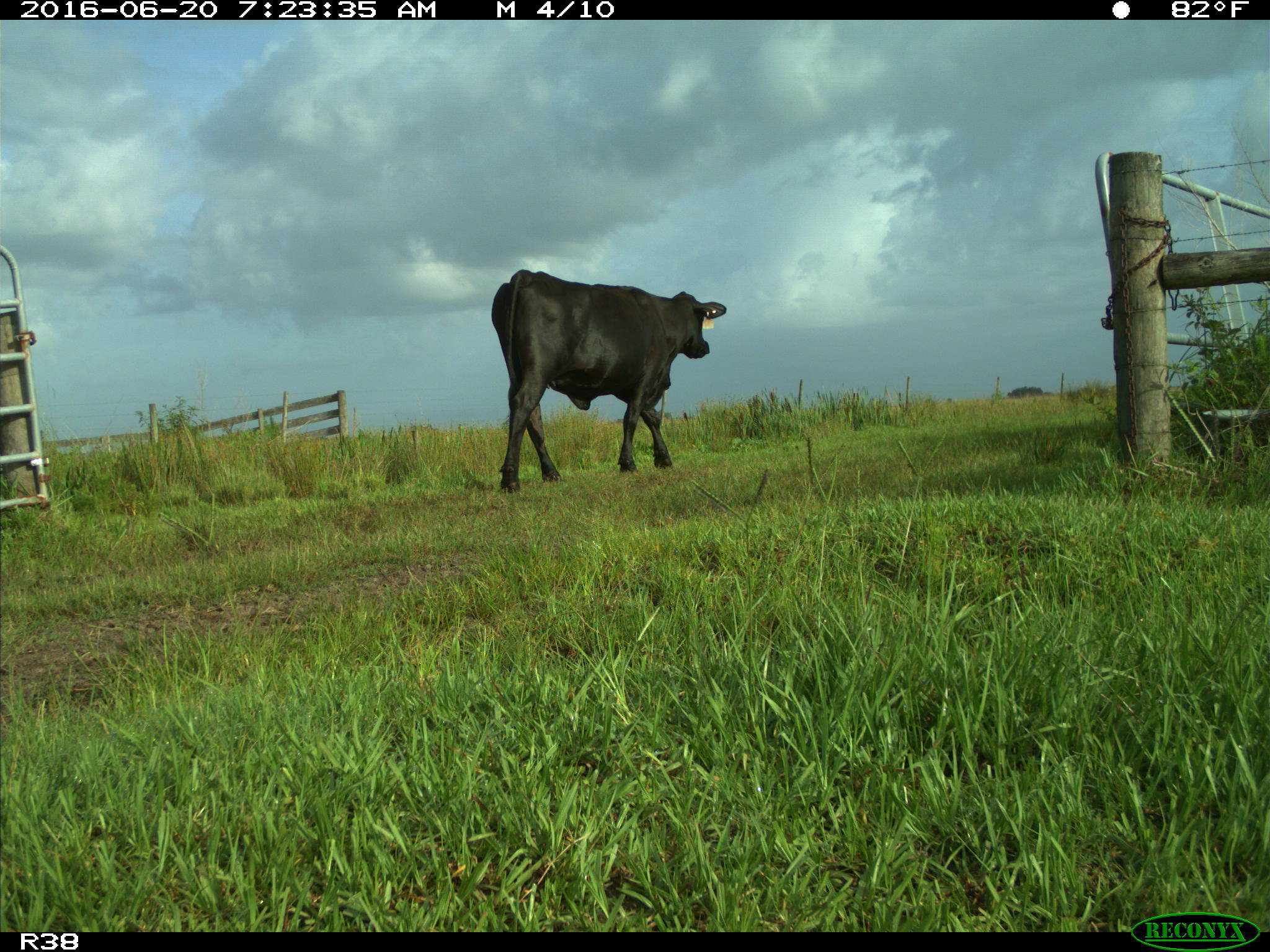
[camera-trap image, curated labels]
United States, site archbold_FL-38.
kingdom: Animalia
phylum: Chordata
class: Mammalia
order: Artiodactyla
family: Bovidae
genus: Bos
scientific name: Bos taurus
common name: domestic cow